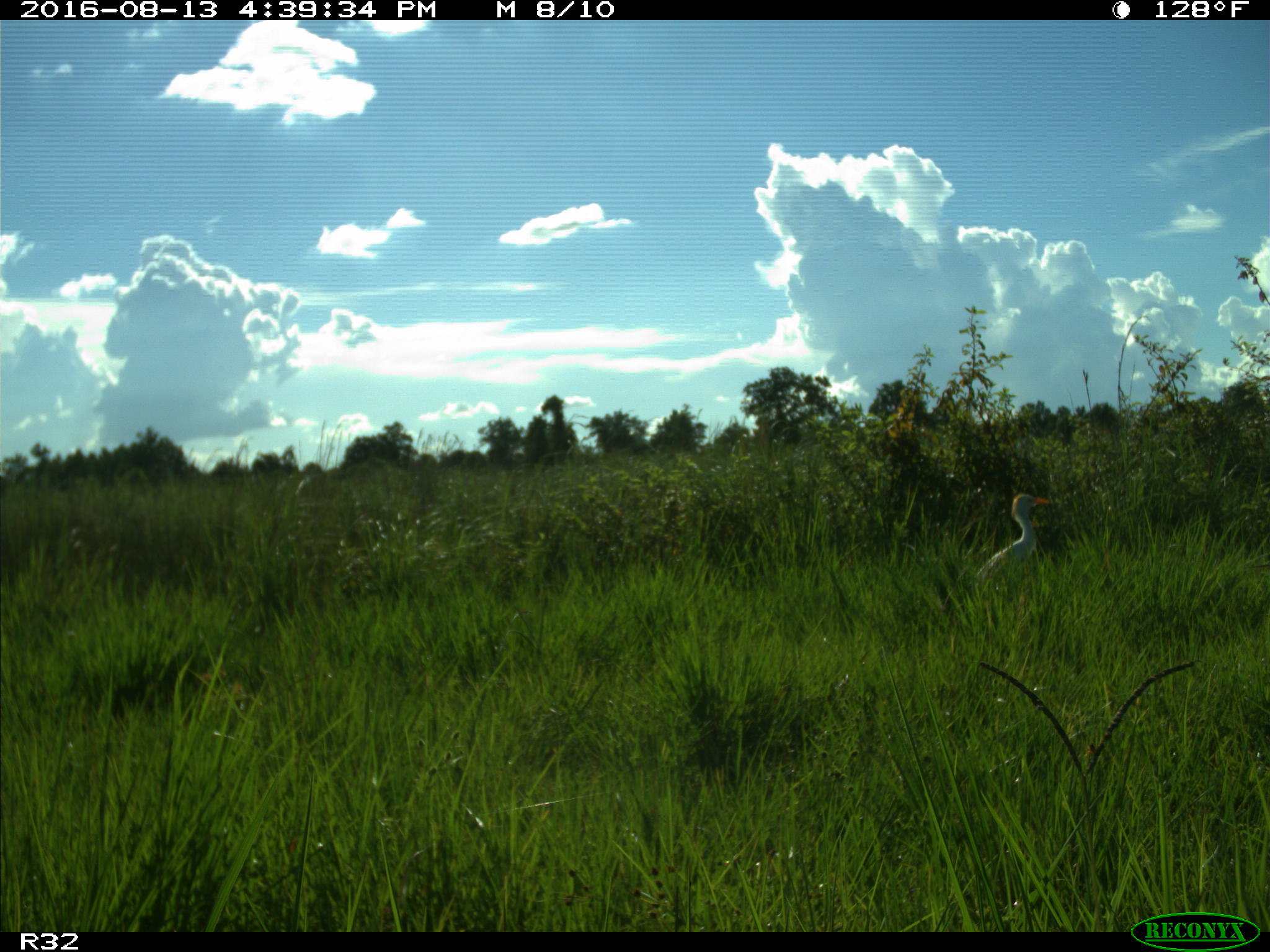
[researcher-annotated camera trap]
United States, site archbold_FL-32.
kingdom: Animalia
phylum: Chordata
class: Aves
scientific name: Aves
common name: birds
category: unidentified bird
Unidentified bird (birds) (Aves).